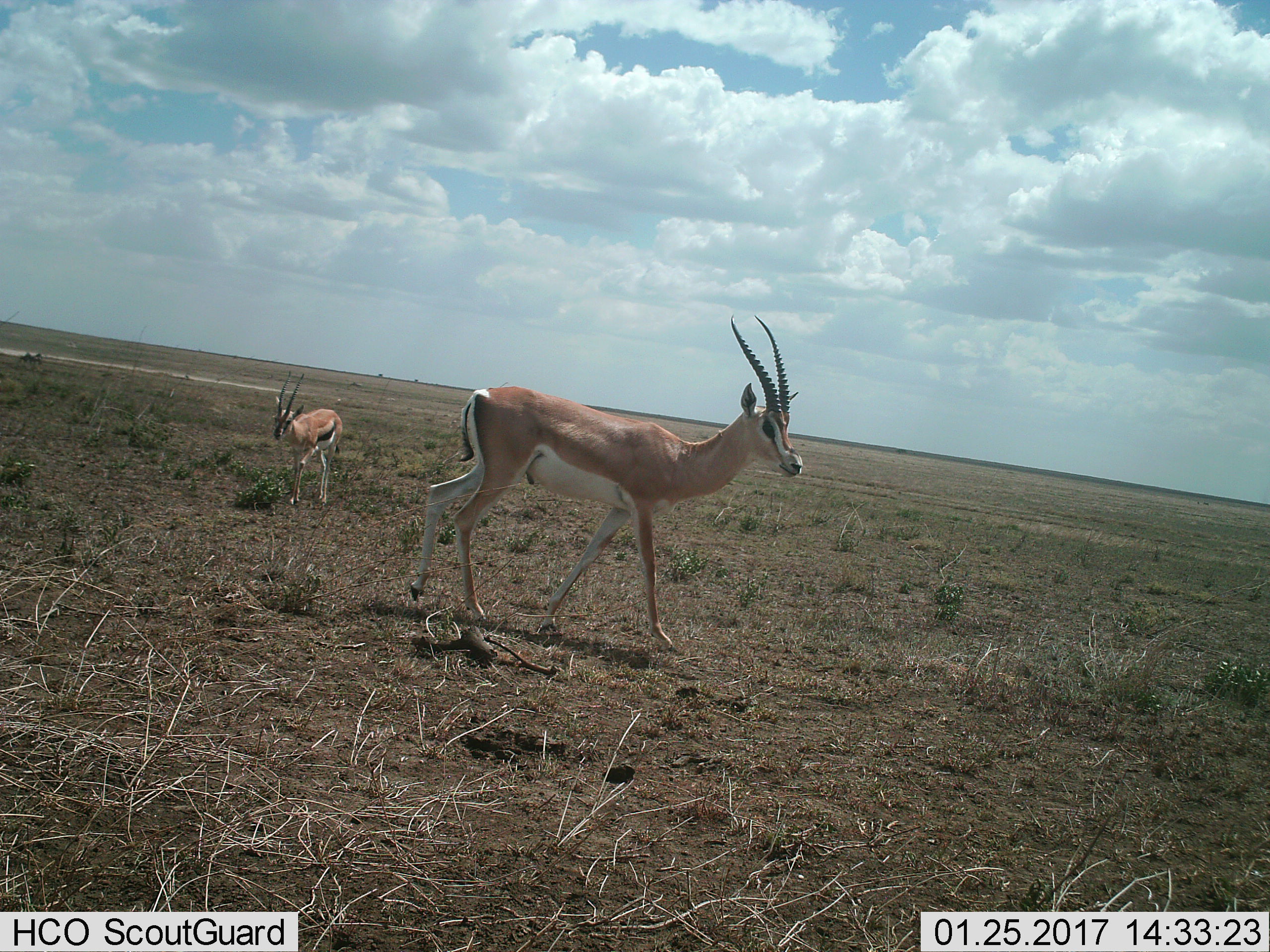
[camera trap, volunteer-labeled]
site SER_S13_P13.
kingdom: Animalia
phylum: Chordata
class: Mammalia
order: Artiodactyla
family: Bovidae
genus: Nanger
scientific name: Nanger granti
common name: grant's gazelle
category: gazellegrants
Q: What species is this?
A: Gazellegrants (grant's gazelle) (Nanger granti).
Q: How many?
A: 1.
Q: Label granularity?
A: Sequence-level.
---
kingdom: Animalia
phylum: Chordata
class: Mammalia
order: Artiodactyla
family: Bovidae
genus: Eudorcas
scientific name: Eudorcas thomsonii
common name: thomson's gazelle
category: gazellethomsons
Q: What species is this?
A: Gazellethomsons (thomson's gazelle) (Eudorcas thomsonii).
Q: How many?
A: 1.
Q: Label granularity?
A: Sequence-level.